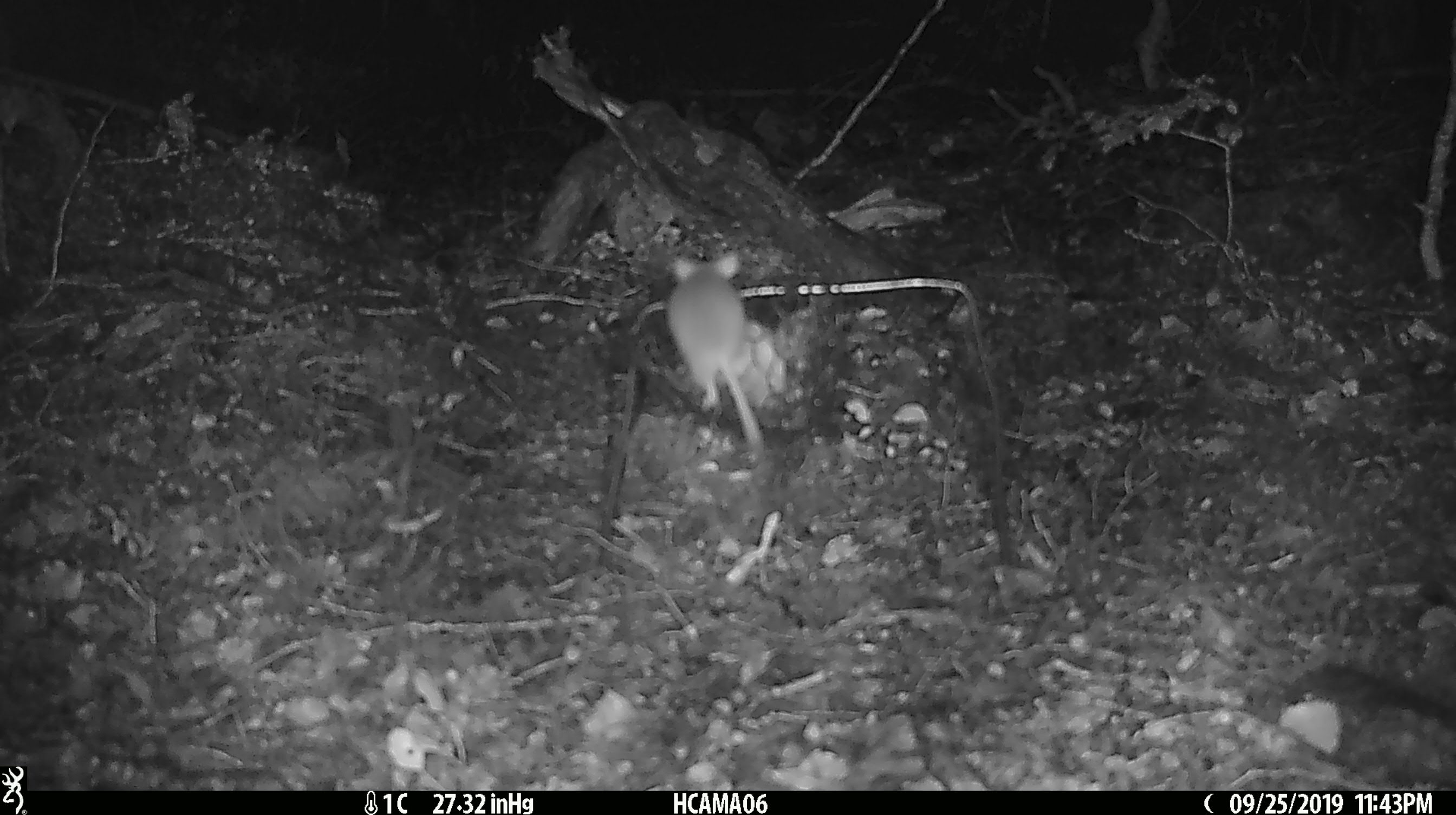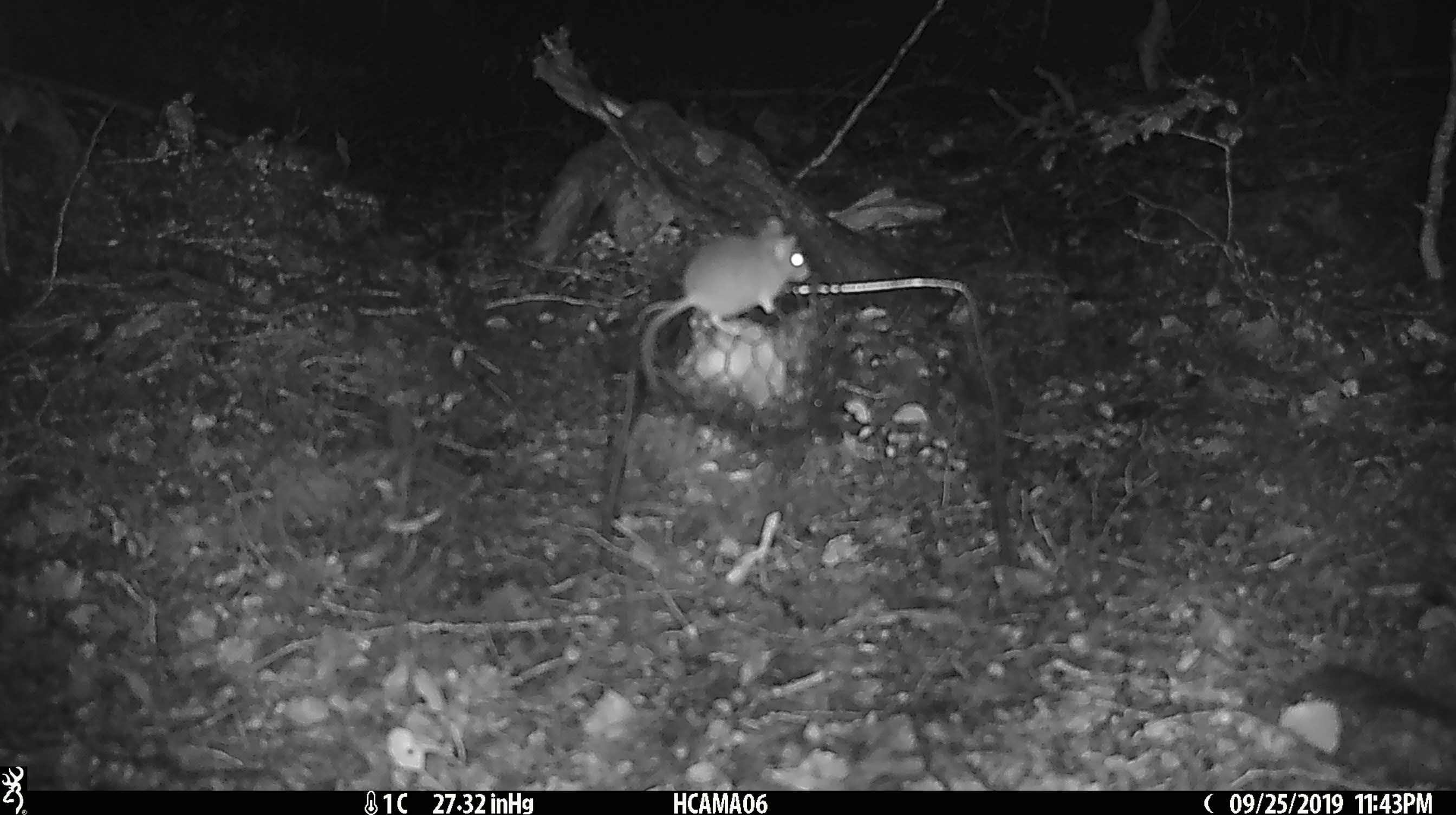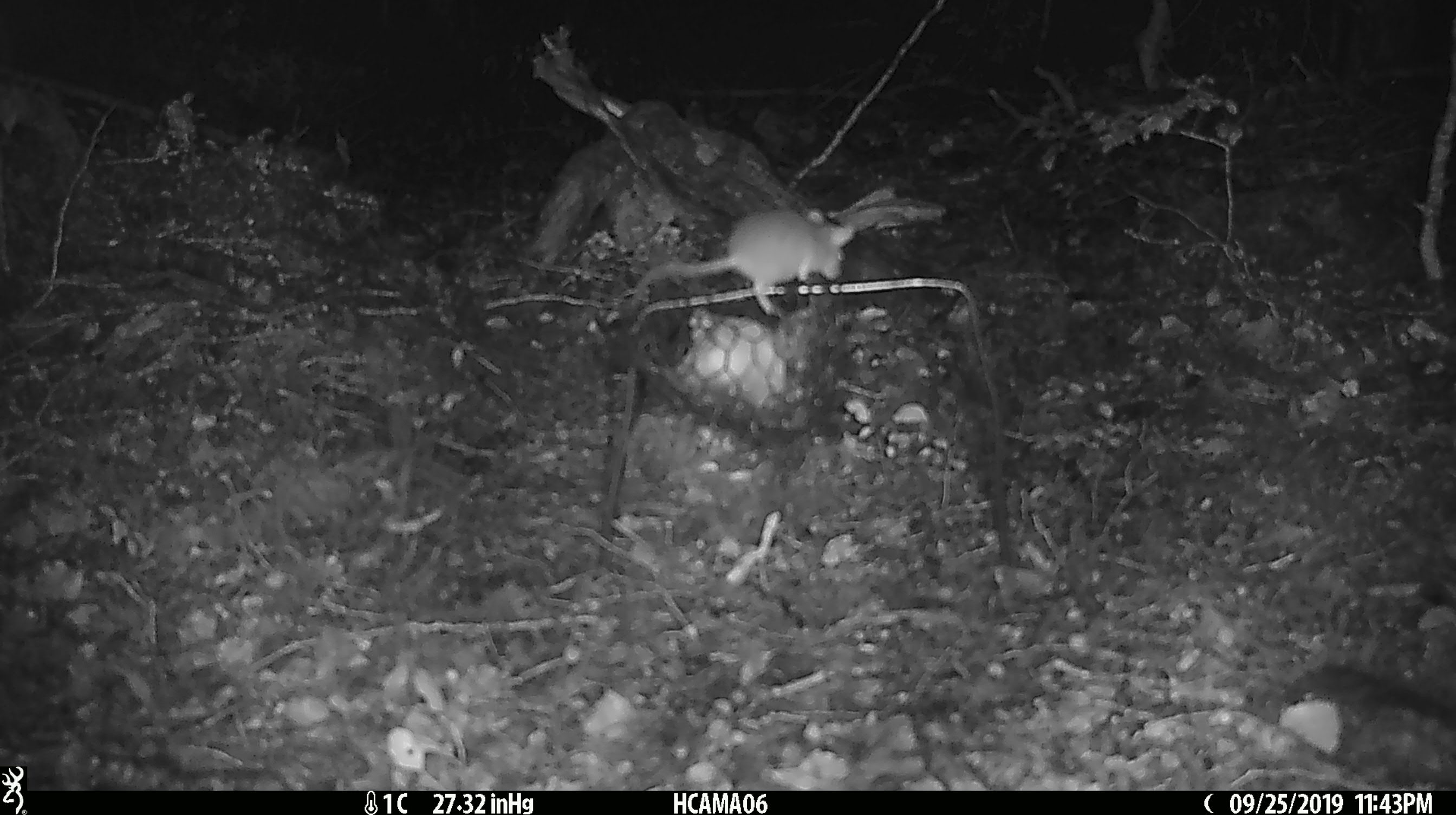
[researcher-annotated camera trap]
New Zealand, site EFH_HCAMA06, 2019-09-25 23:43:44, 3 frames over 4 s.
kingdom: Animalia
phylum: Chordata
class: Mammalia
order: Rodentia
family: Muridae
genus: Mus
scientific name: Mus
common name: mouse